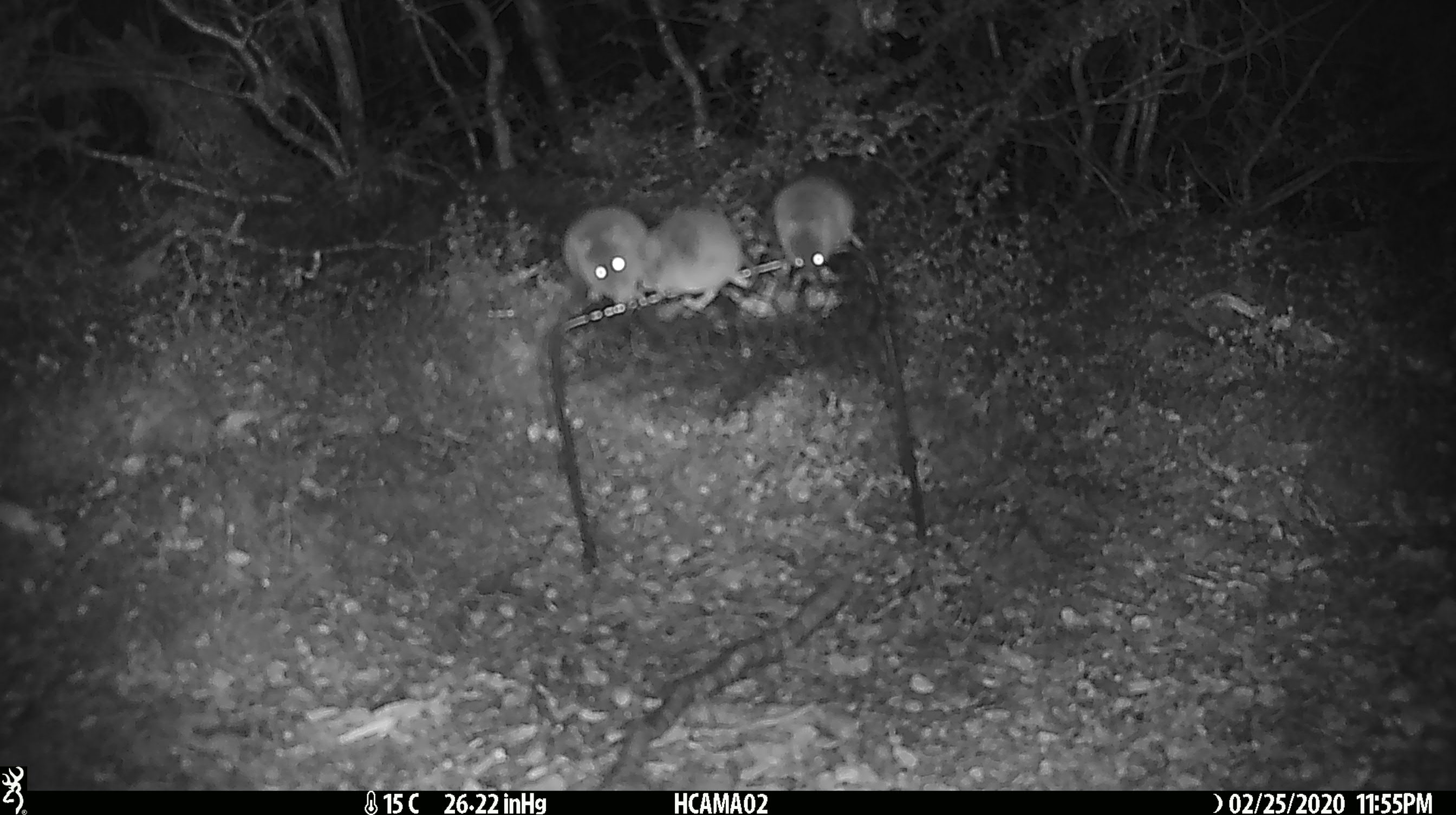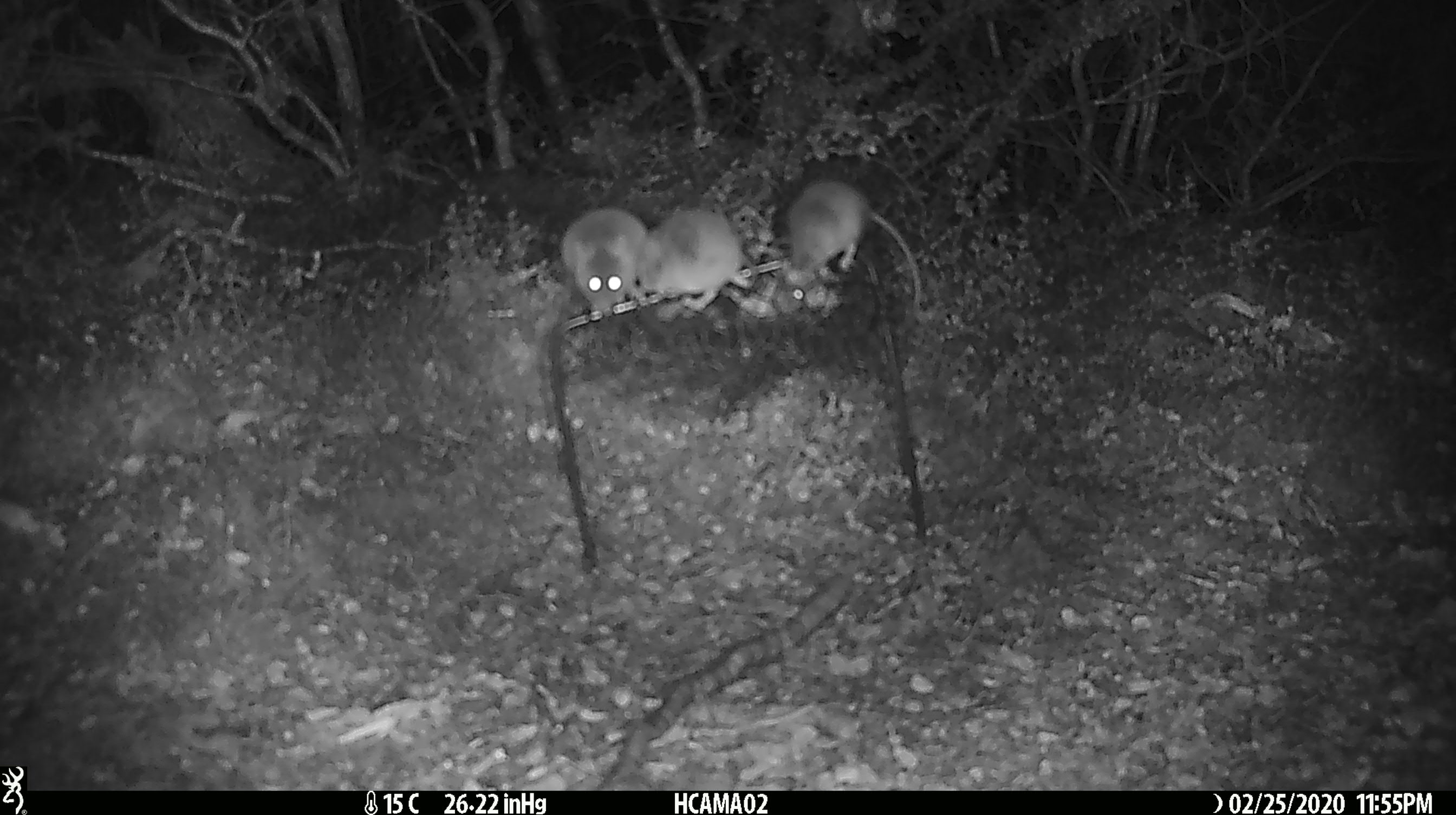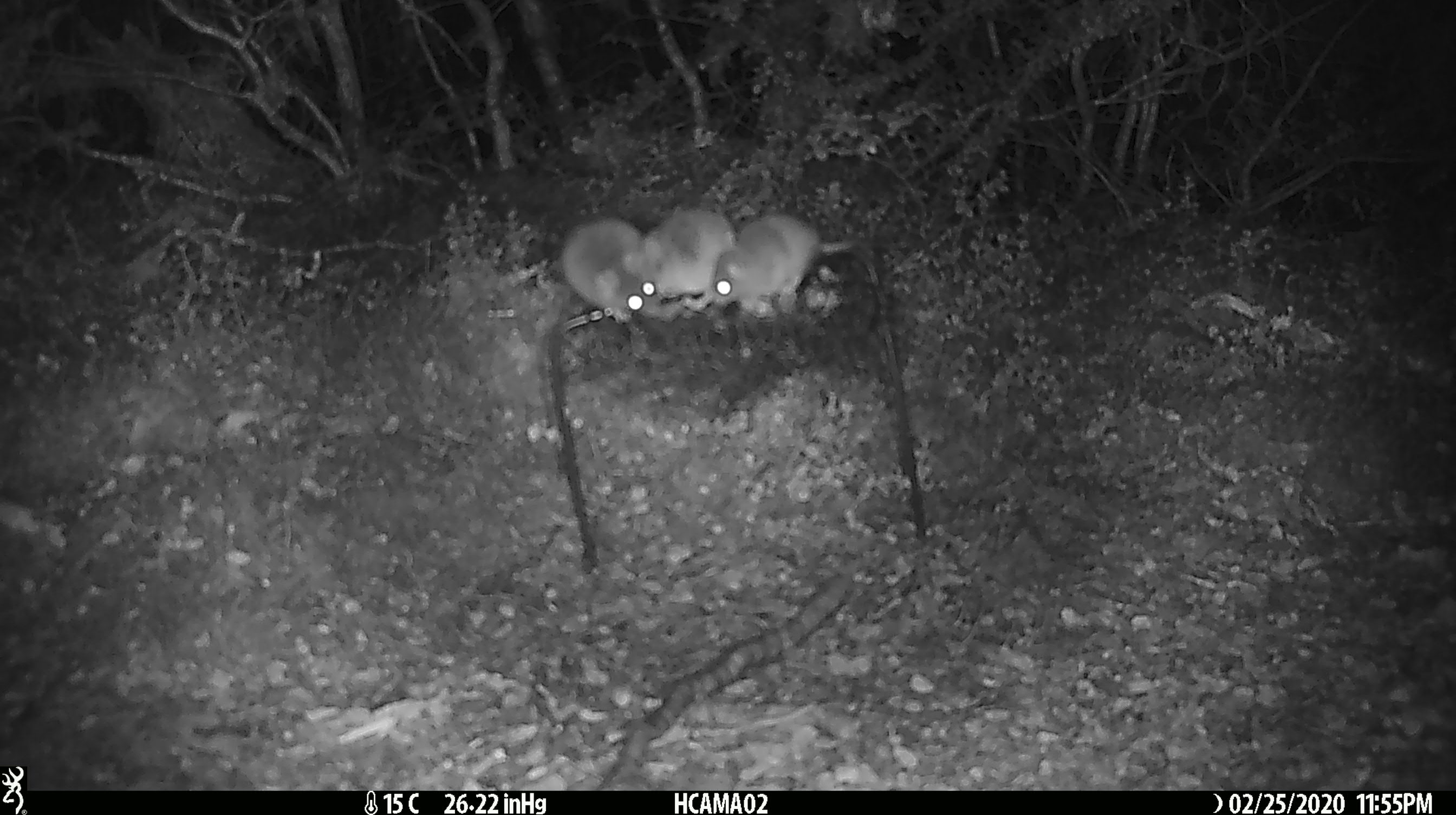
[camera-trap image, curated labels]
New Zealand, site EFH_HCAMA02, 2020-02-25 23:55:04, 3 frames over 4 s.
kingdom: Animalia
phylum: Chordata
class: Mammalia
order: Rodentia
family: Muridae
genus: Mus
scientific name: Mus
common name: mouse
Mouse (Mus).